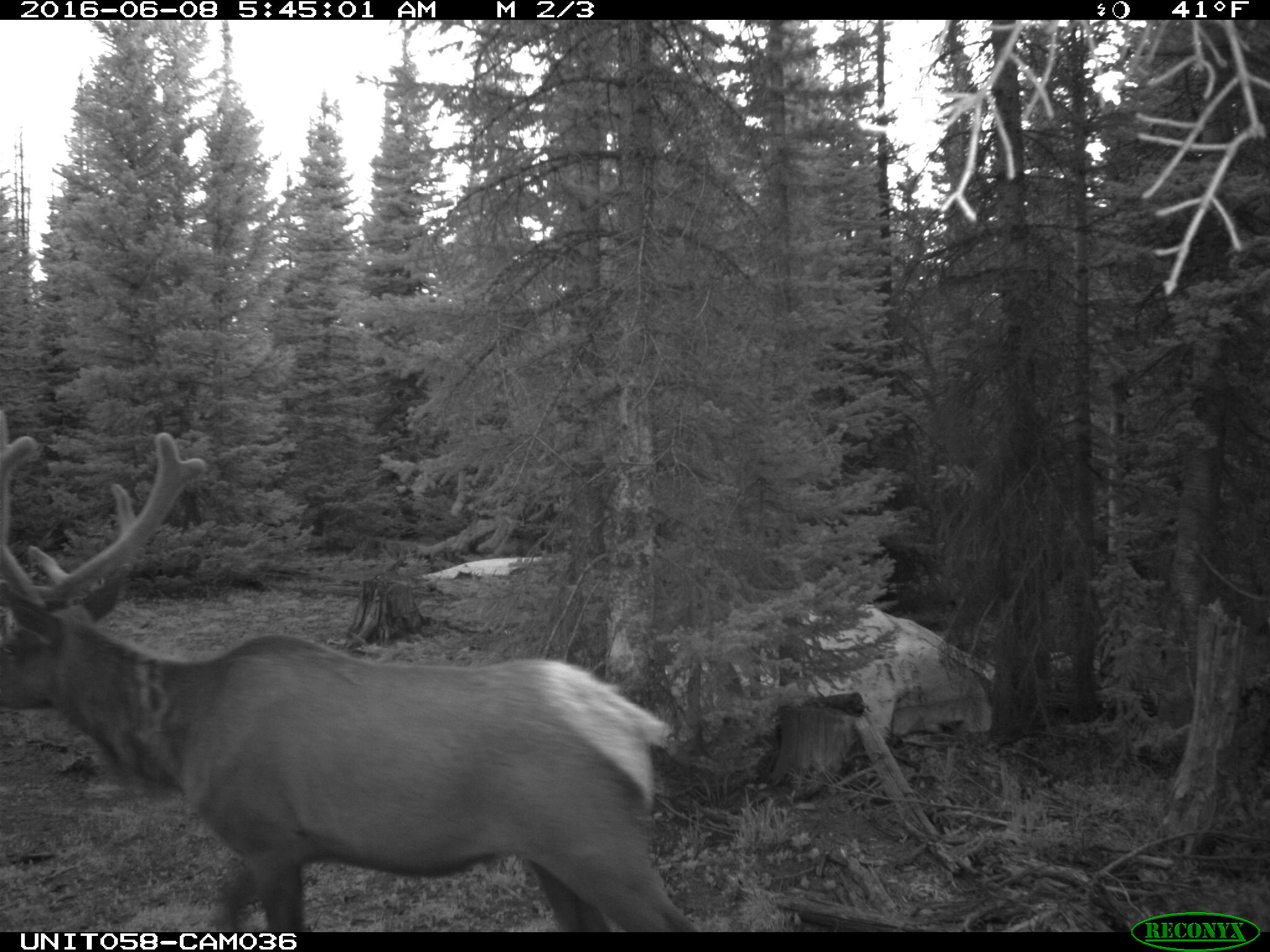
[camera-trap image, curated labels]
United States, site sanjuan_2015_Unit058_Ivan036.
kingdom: Animalia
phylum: Chordata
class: Mammalia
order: Artiodactyla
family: Cervidae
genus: Cervus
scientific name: Cervus elaphus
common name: red deer